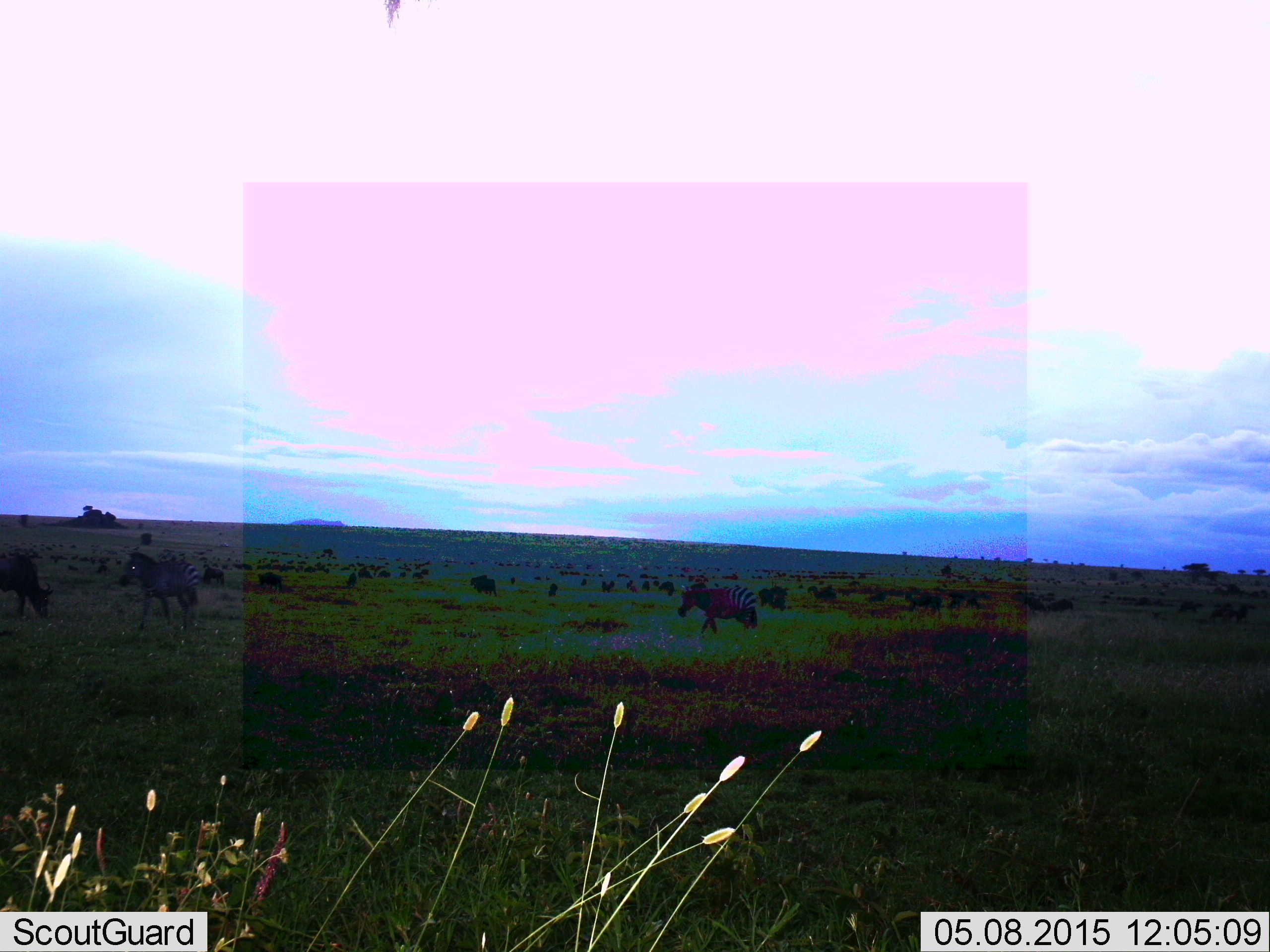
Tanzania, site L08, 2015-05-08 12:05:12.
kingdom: Animalia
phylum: Chordata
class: Mammalia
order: Perissodactyla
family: Equidae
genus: Equus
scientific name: Equus quagga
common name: plains zebra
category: zebra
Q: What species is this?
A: Zebra (plains zebra) (Equus quagga).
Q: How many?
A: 2.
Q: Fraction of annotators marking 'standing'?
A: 40%.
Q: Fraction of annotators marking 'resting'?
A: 0%.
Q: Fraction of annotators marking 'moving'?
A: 80%.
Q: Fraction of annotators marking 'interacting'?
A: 0%.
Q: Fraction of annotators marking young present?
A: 0%.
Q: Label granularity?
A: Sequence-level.